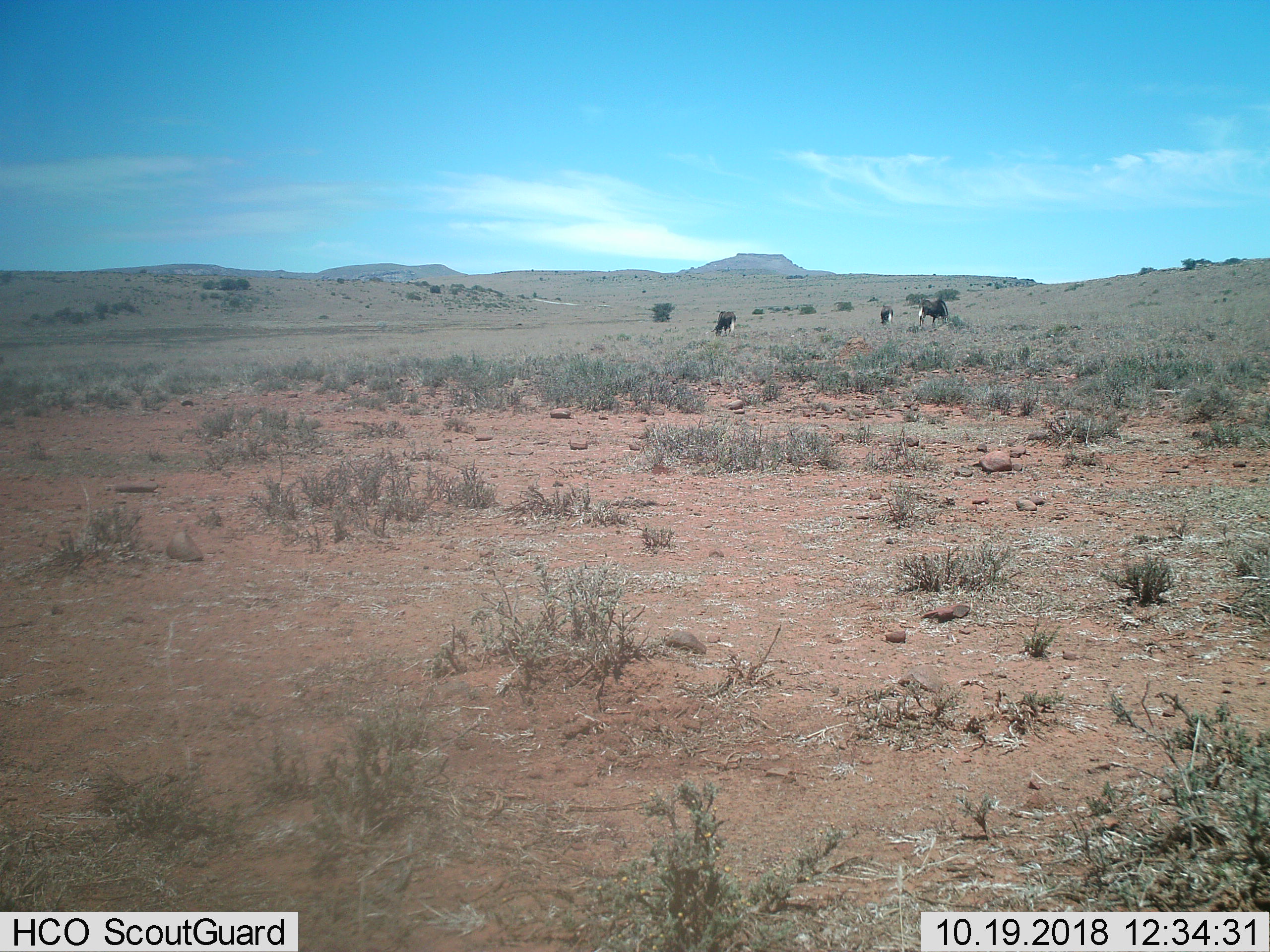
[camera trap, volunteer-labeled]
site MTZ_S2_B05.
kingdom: Animalia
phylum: Chordata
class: Mammalia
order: Artiodactyla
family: Bovidae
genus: Connochaetes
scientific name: Connochaetes gnou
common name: black wildebeest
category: wildebeestblack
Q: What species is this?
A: Wildebeestblack (black wildebeest) (Connochaetes gnou).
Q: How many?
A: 3.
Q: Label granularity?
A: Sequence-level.